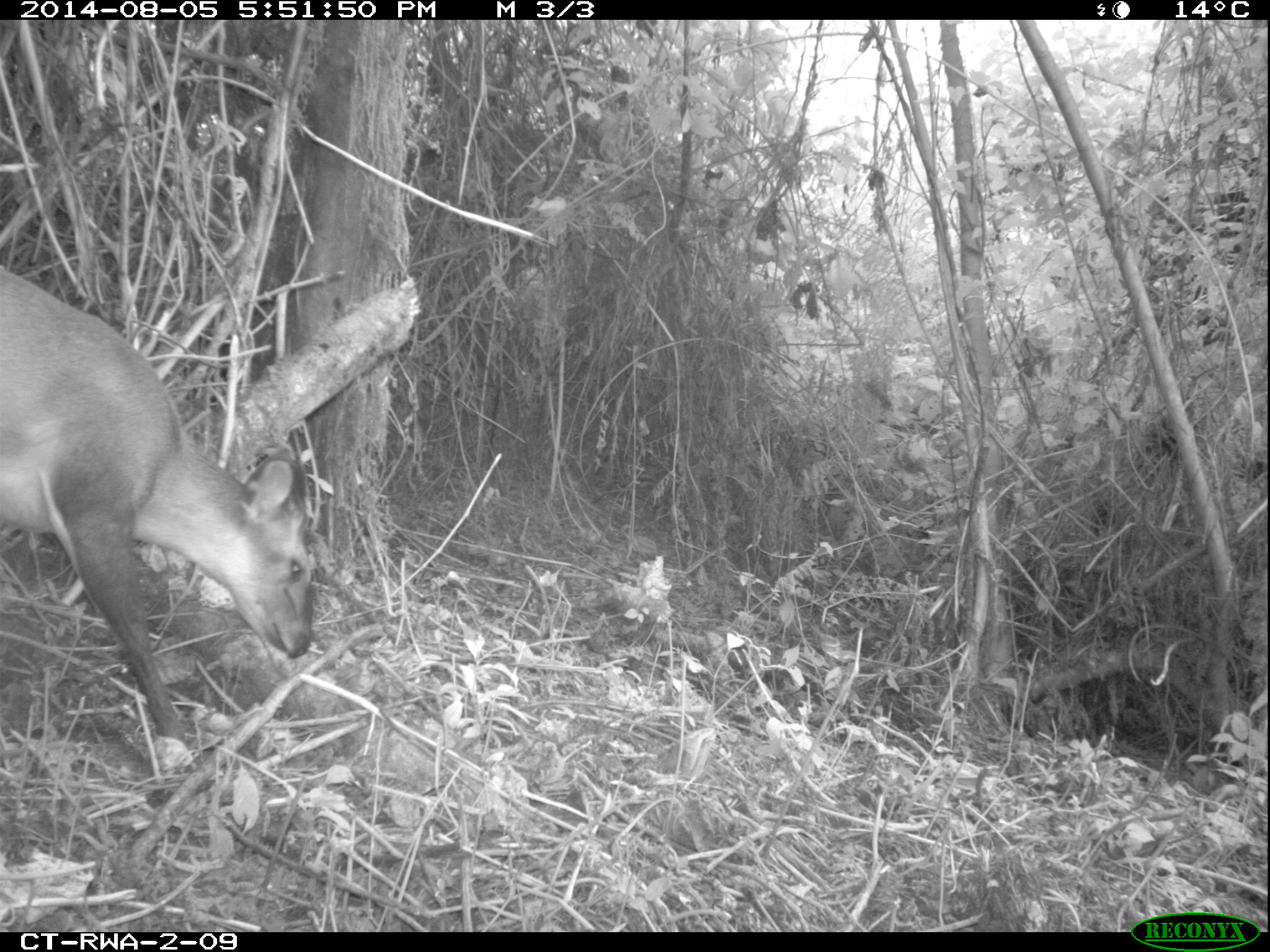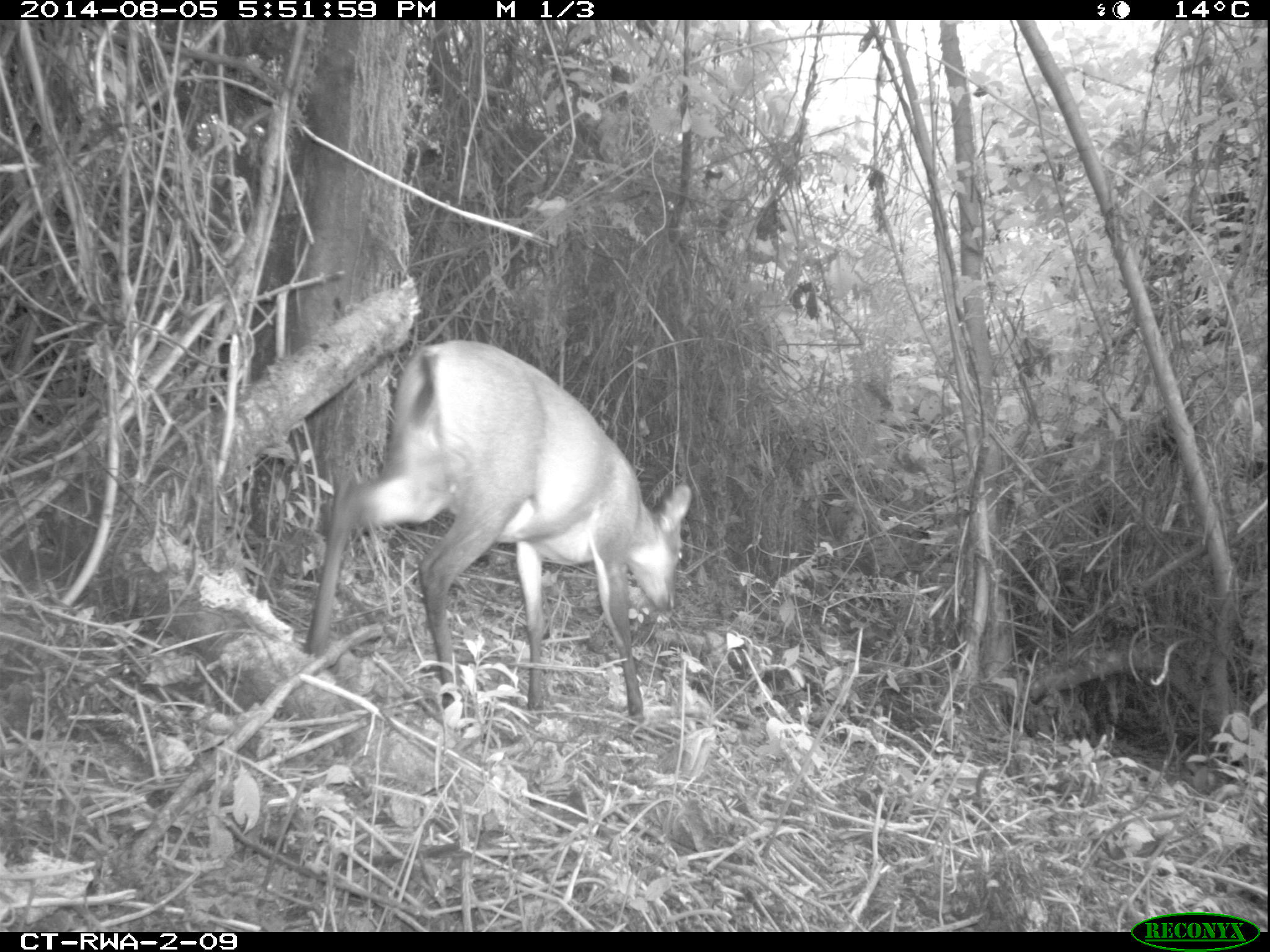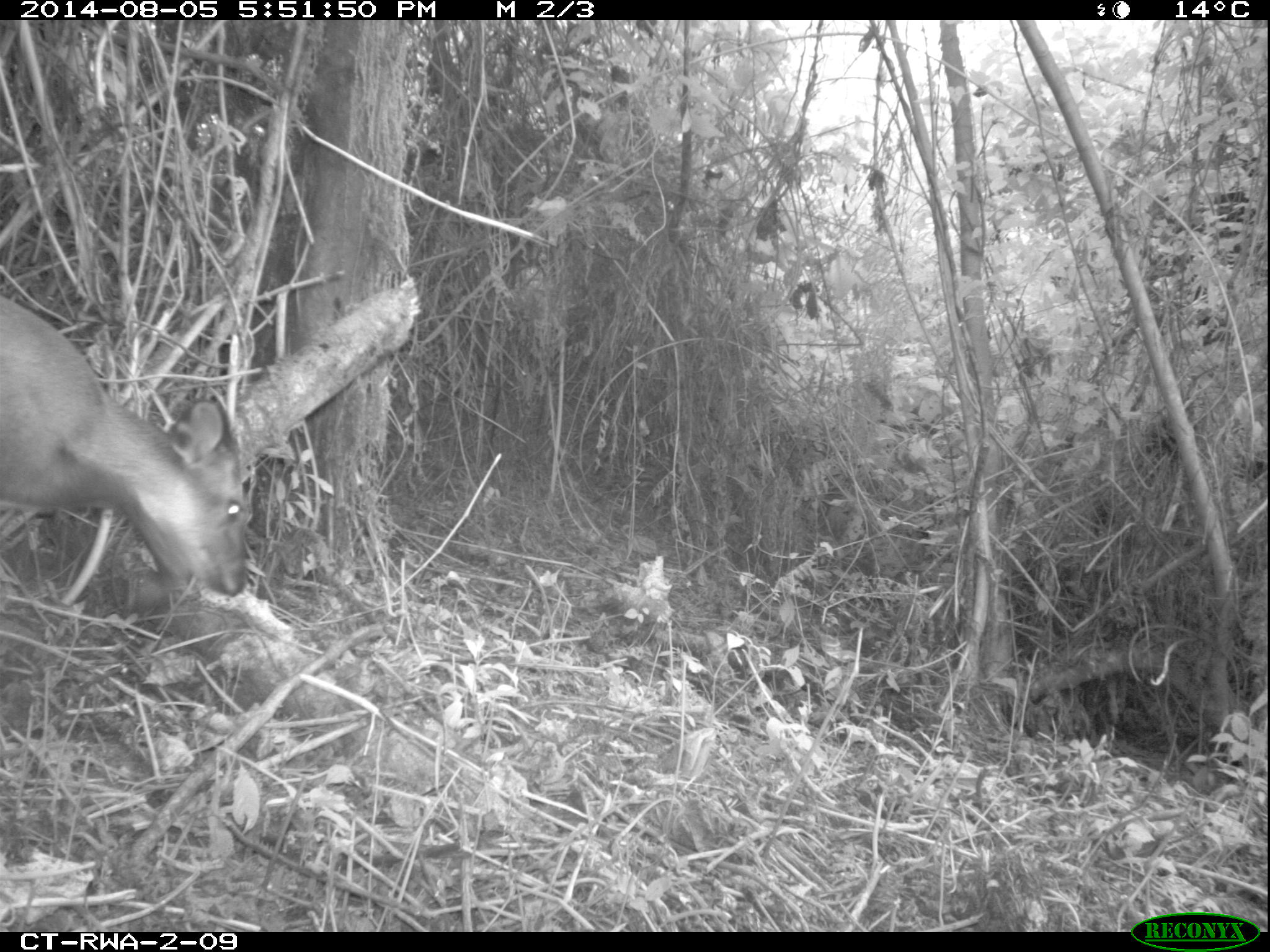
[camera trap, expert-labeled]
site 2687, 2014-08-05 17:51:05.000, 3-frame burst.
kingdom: Animalia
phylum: Chordata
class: Mammalia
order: Artiodactyla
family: Bovidae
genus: Cephalophus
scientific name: Cephalophus nigrifrons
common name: black-fronted duiker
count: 1